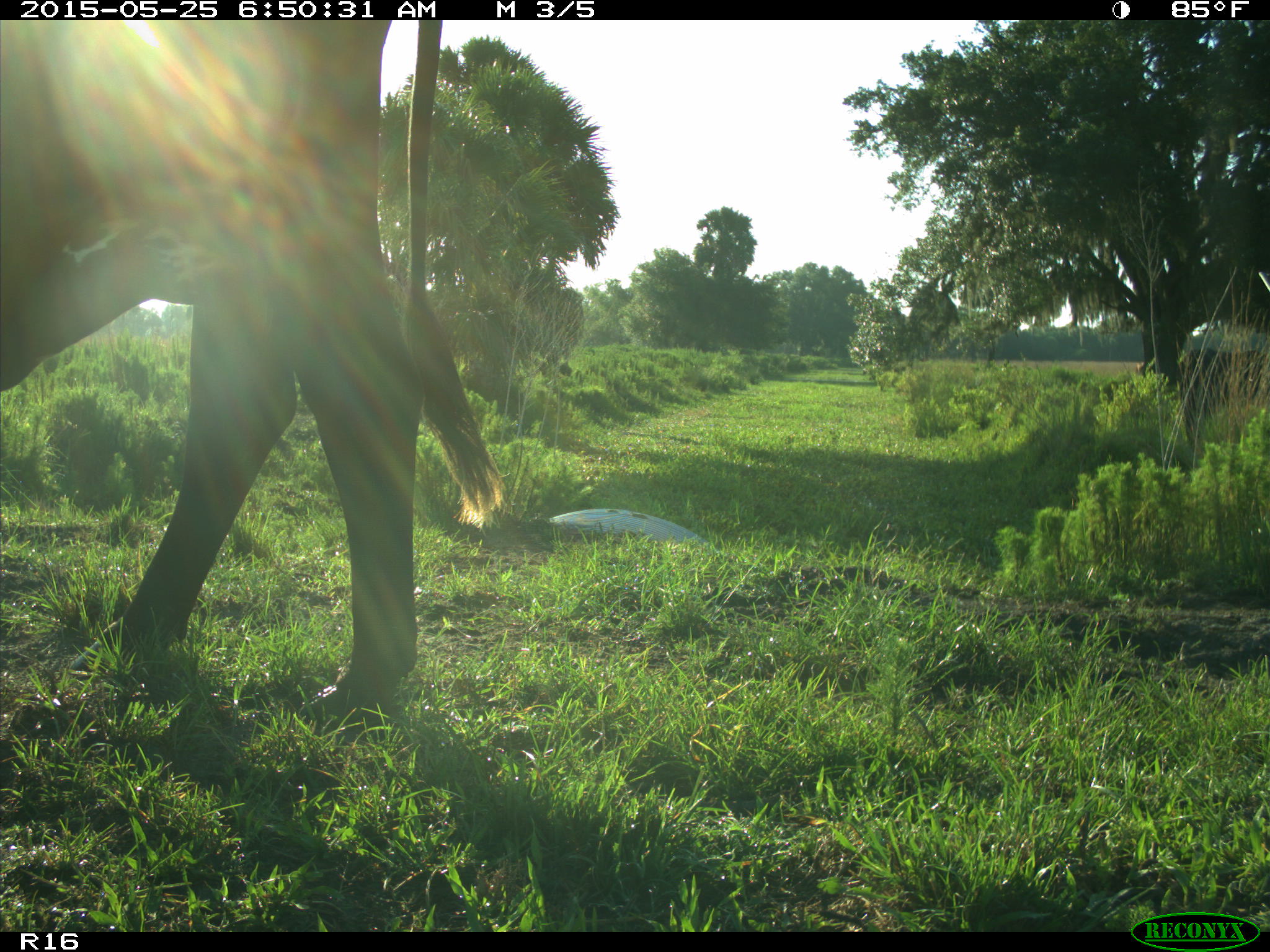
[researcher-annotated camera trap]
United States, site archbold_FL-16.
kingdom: Animalia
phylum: Chordata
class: Mammalia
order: Artiodactyla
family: Bovidae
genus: Bos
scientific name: Bos taurus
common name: domestic cow